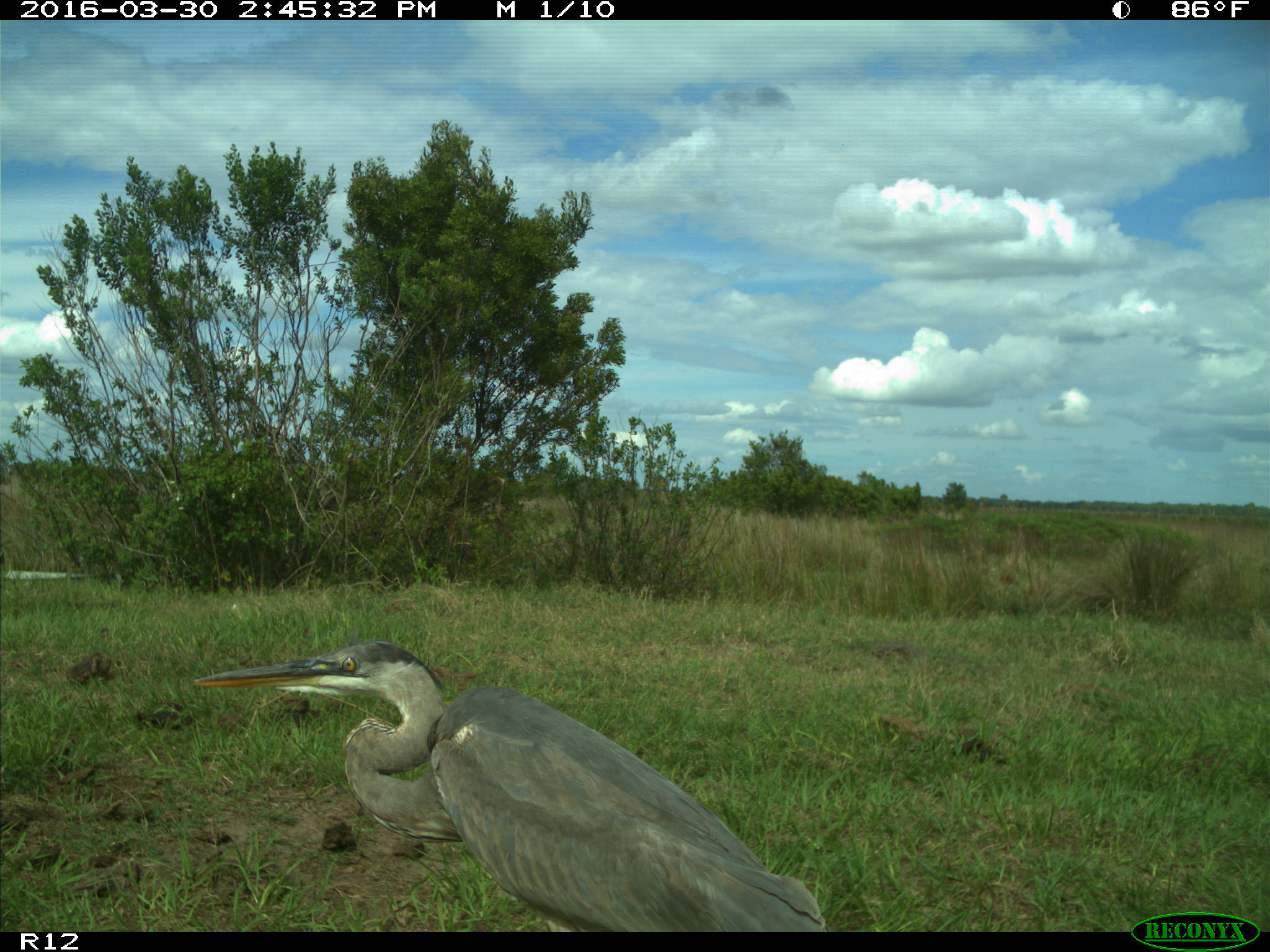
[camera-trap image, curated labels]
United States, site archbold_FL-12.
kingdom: Animalia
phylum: Chordata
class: Aves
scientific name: Aves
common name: birds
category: unidentified bird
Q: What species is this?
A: Unidentified bird (birds) (Aves).